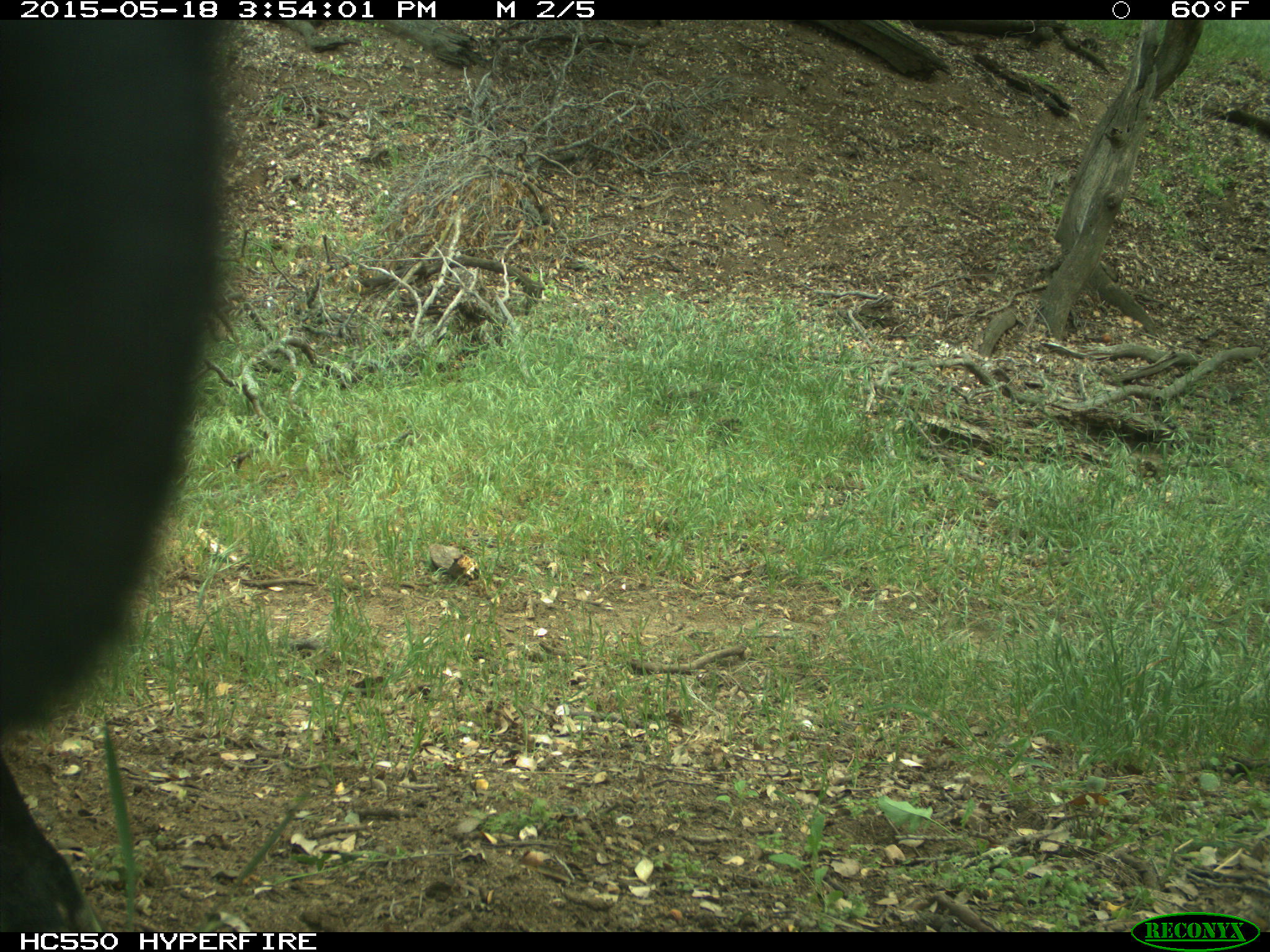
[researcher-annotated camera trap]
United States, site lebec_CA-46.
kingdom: Animalia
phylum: Chordata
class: Mammalia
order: Artiodactyla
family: Bovidae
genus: Bos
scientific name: Bos taurus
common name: domestic cow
Bos taurus (domestic cow).